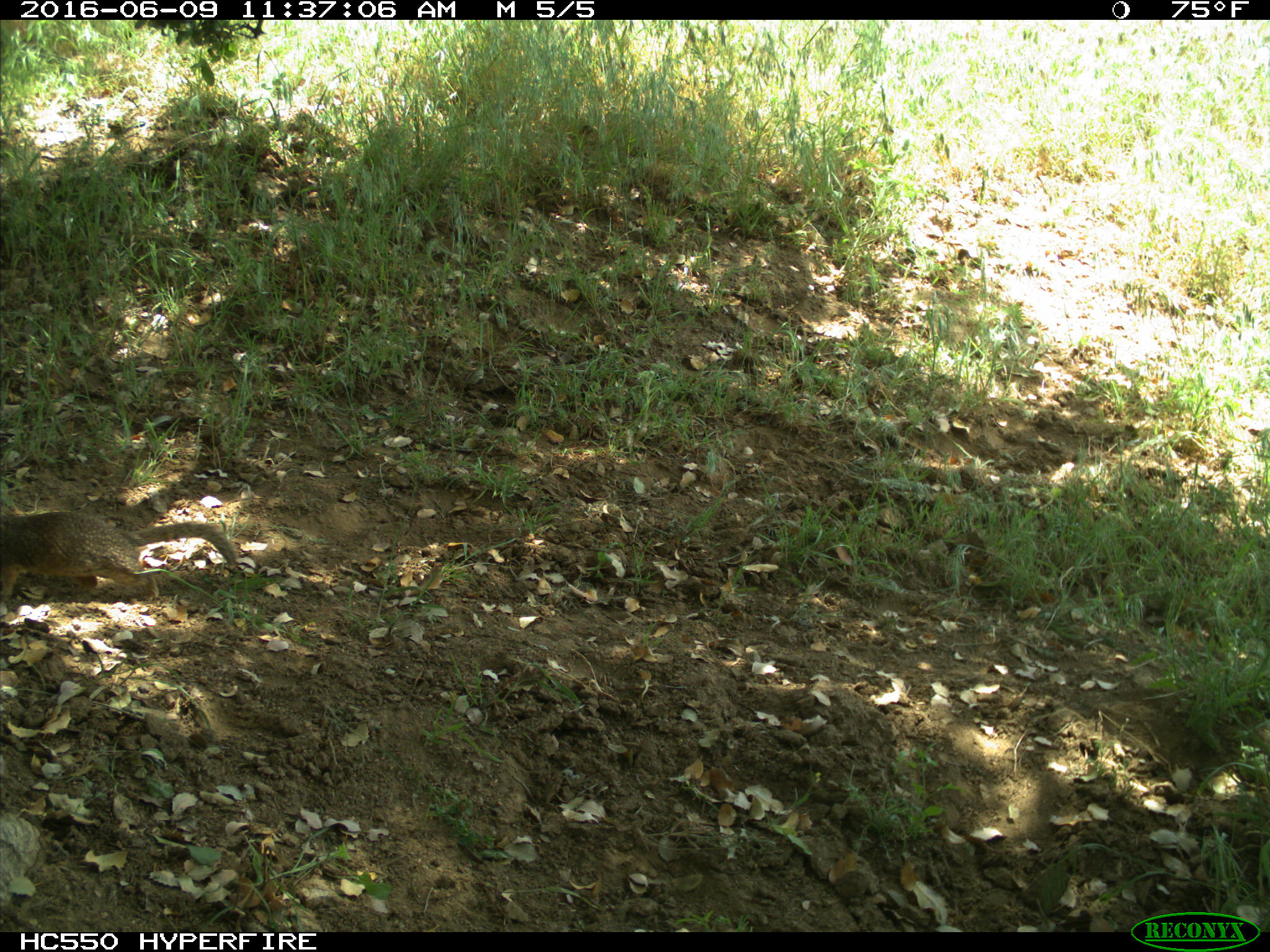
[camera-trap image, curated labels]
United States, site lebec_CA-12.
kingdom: Animalia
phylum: Chordata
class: Mammalia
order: Rodentia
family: Sciuridae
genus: Otospermophilus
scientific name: Otospermophilus beecheyi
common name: california ground squirrel